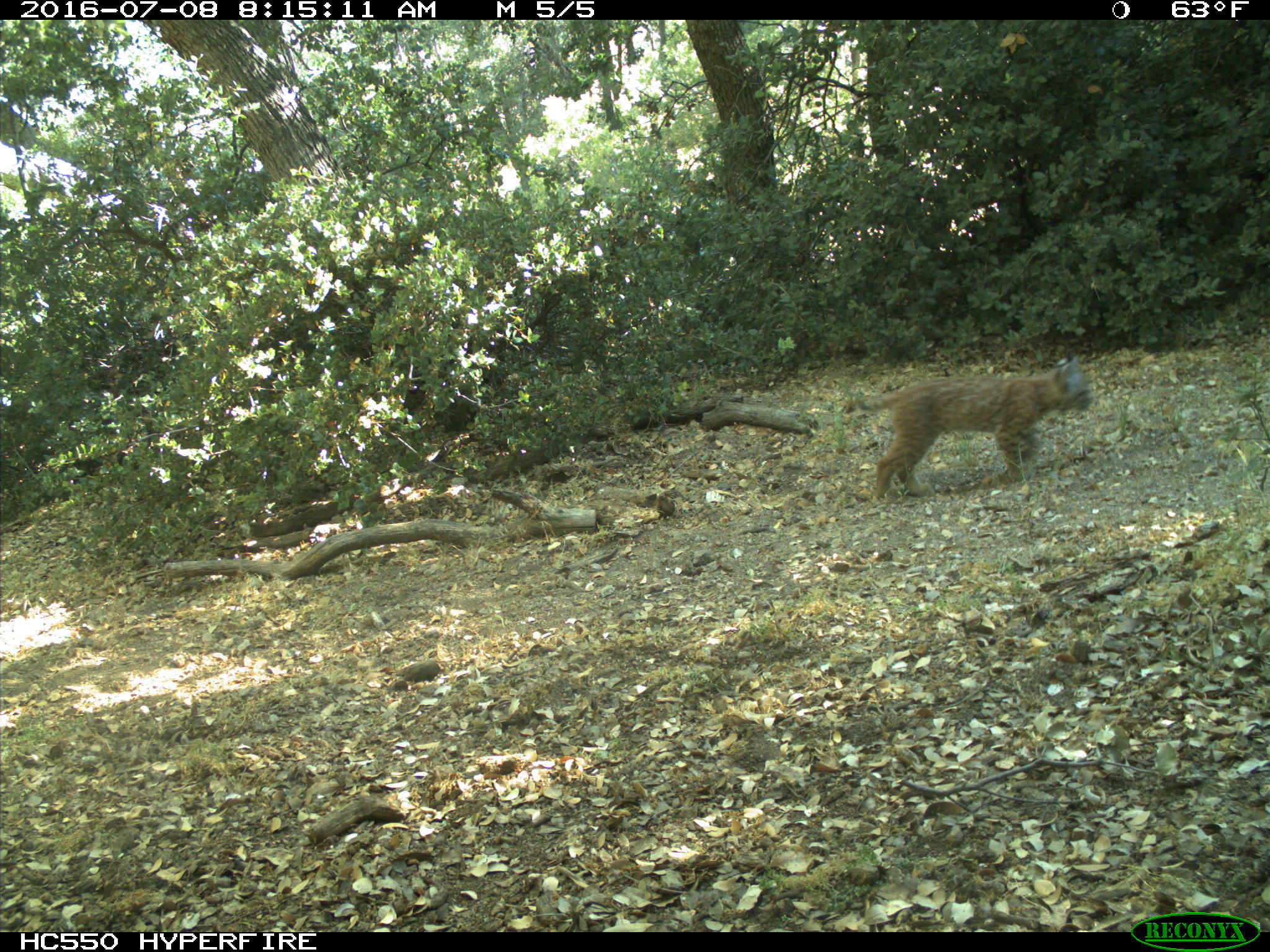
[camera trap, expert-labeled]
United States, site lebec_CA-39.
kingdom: Animalia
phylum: Chordata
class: Mammalia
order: Carnivora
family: Felidae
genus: Lynx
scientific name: Lynx rufus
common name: bobcat